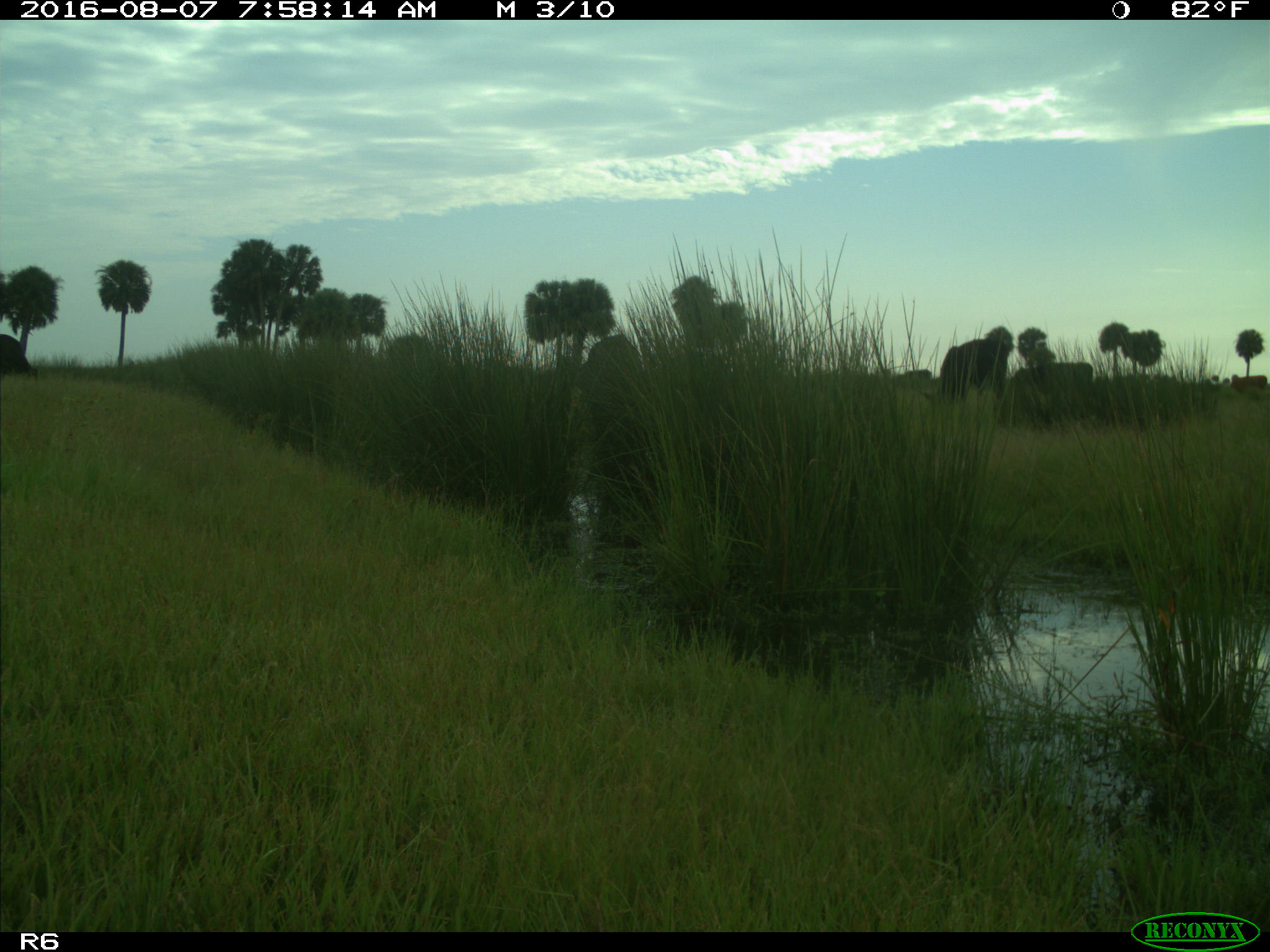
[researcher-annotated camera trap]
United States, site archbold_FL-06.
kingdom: Animalia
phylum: Chordata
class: Mammalia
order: Artiodactyla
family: Bovidae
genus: Bos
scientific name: Bos taurus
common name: domestic cow